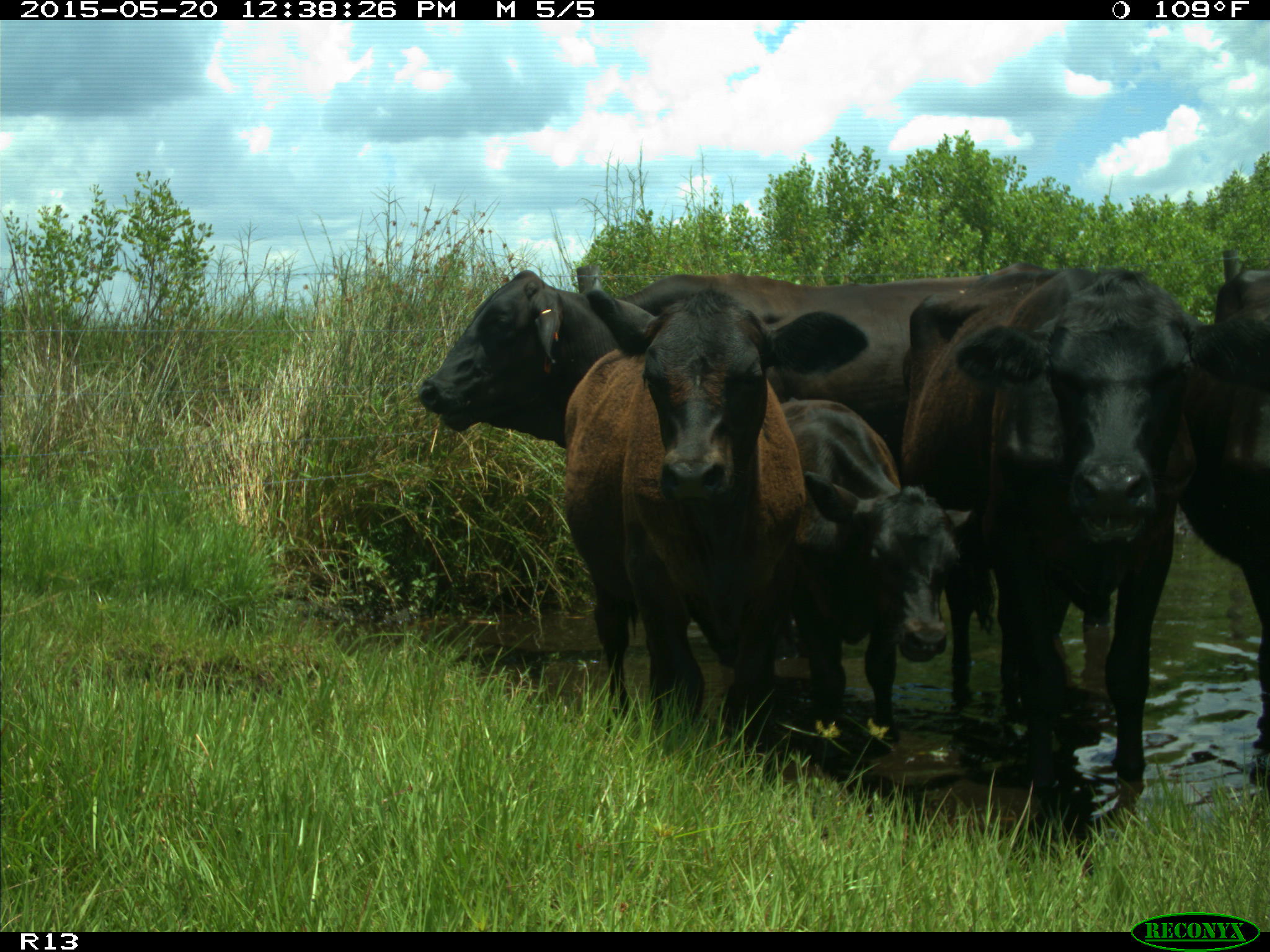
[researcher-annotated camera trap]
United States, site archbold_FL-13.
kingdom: Animalia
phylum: Chordata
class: Mammalia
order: Artiodactyla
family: Bovidae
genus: Bos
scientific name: Bos taurus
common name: domestic cow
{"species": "Bos taurus (domestic cow)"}